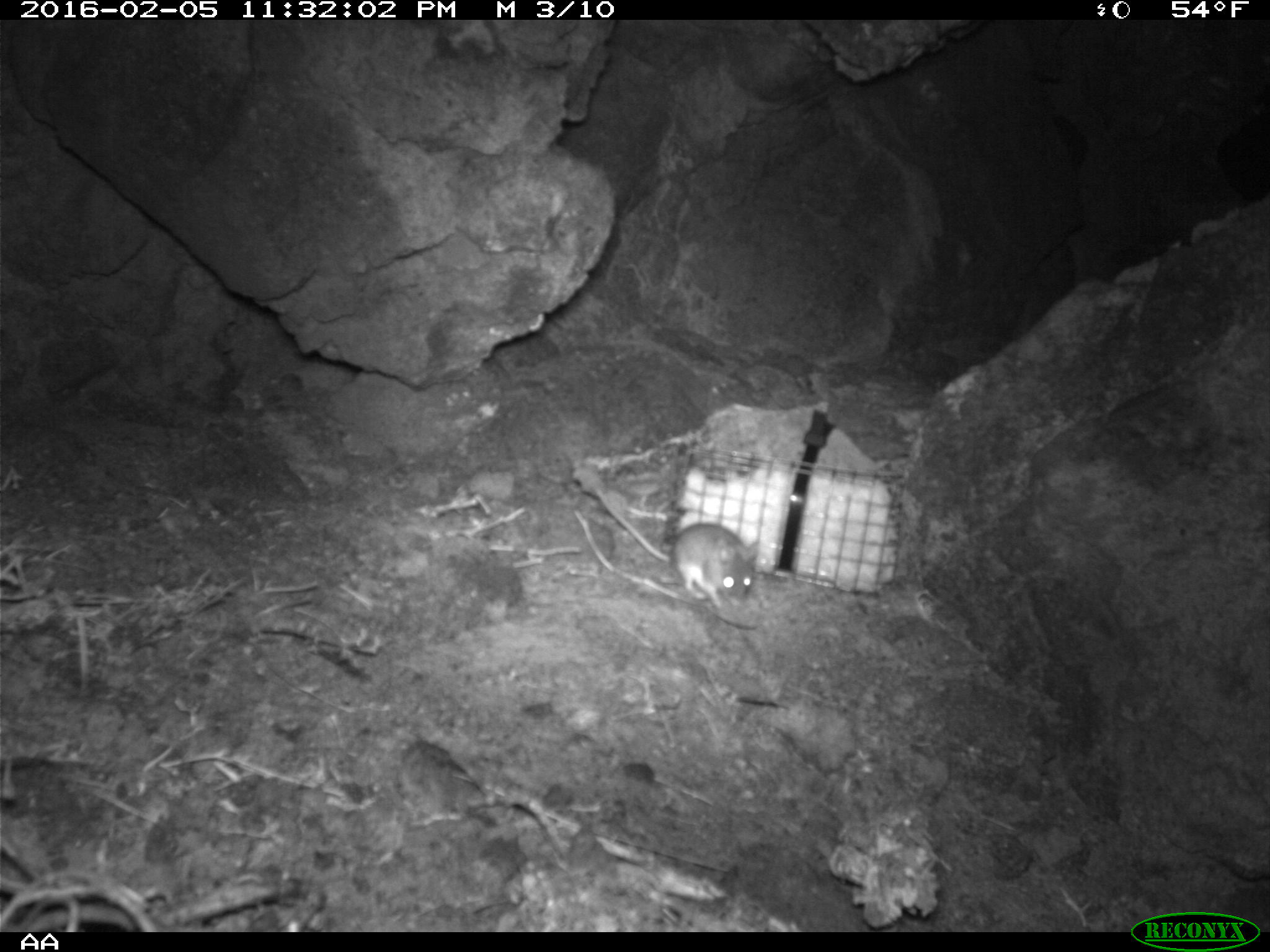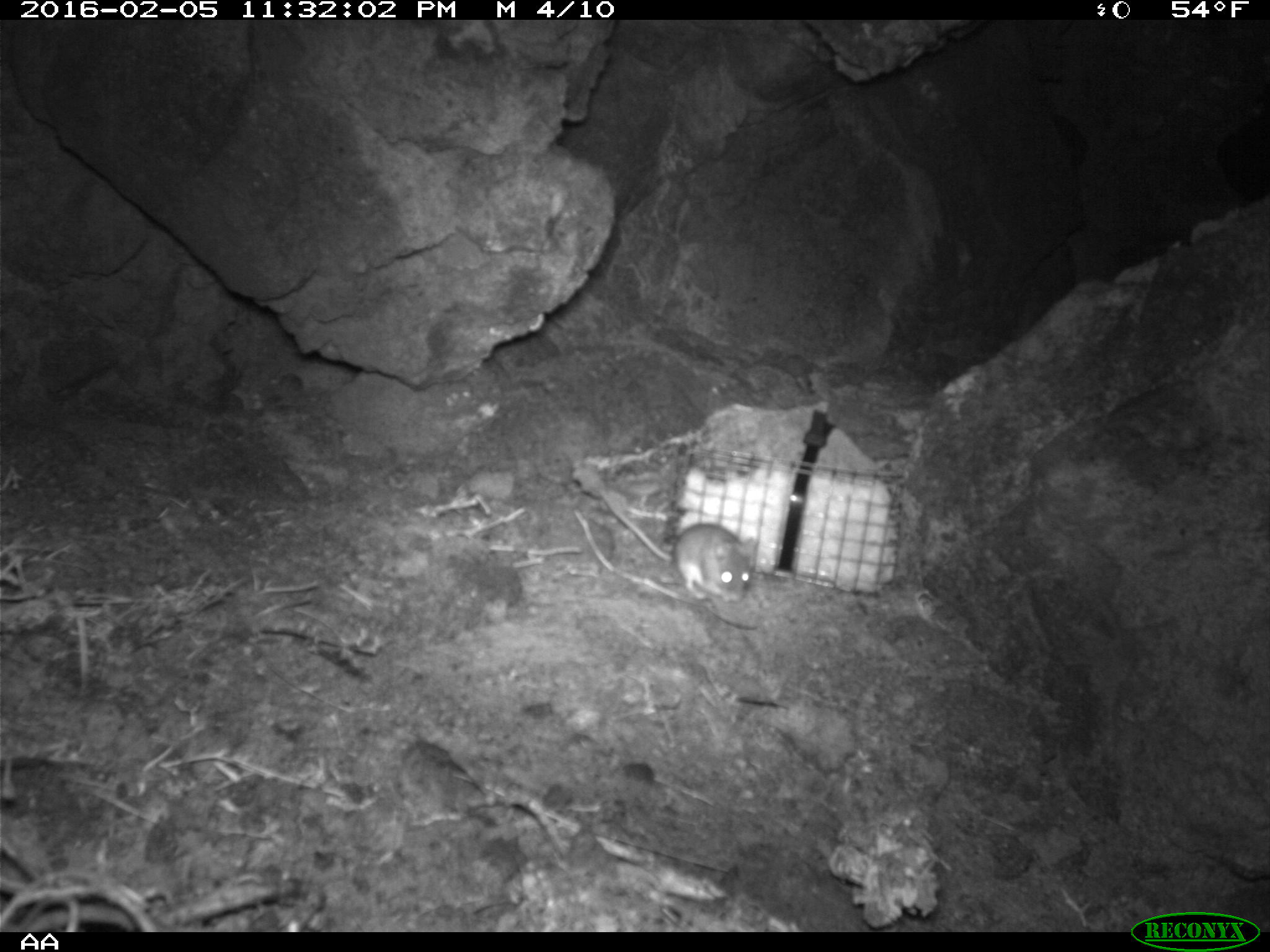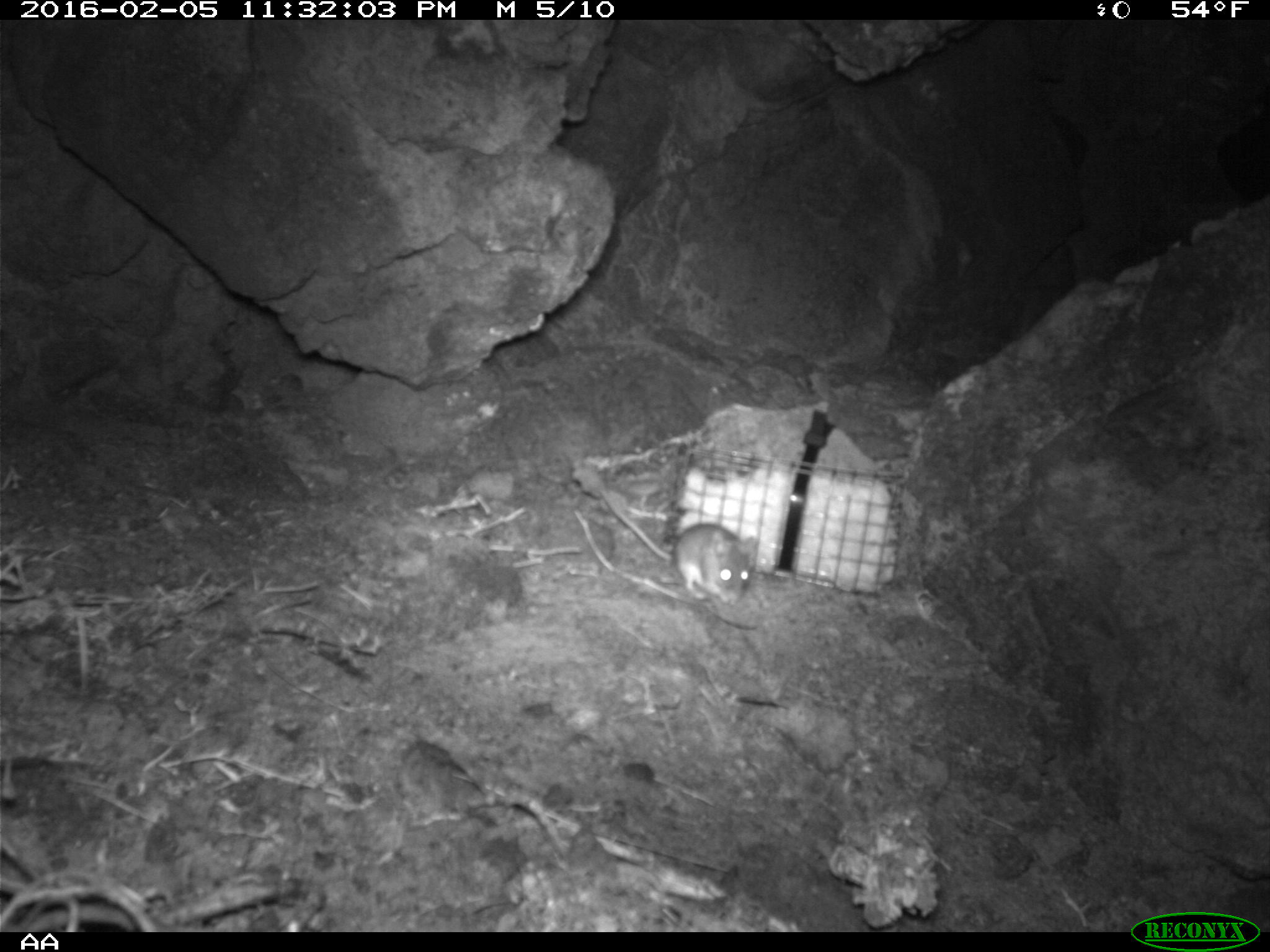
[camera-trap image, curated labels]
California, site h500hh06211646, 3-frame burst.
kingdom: Animalia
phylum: Chordata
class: Mammalia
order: Rodentia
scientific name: Rodentia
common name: rodent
Rodent (Rodentia).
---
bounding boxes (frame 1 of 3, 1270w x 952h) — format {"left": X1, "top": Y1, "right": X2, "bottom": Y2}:
rodent: {"left": 588, "top": 482, "right": 759, "bottom": 610}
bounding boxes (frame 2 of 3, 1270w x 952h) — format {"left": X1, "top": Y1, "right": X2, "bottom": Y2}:
rodent: {"left": 600, "top": 489, "right": 753, "bottom": 601}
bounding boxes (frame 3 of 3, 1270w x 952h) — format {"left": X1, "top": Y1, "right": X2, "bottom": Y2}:
rodent: {"left": 603, "top": 497, "right": 762, "bottom": 606}